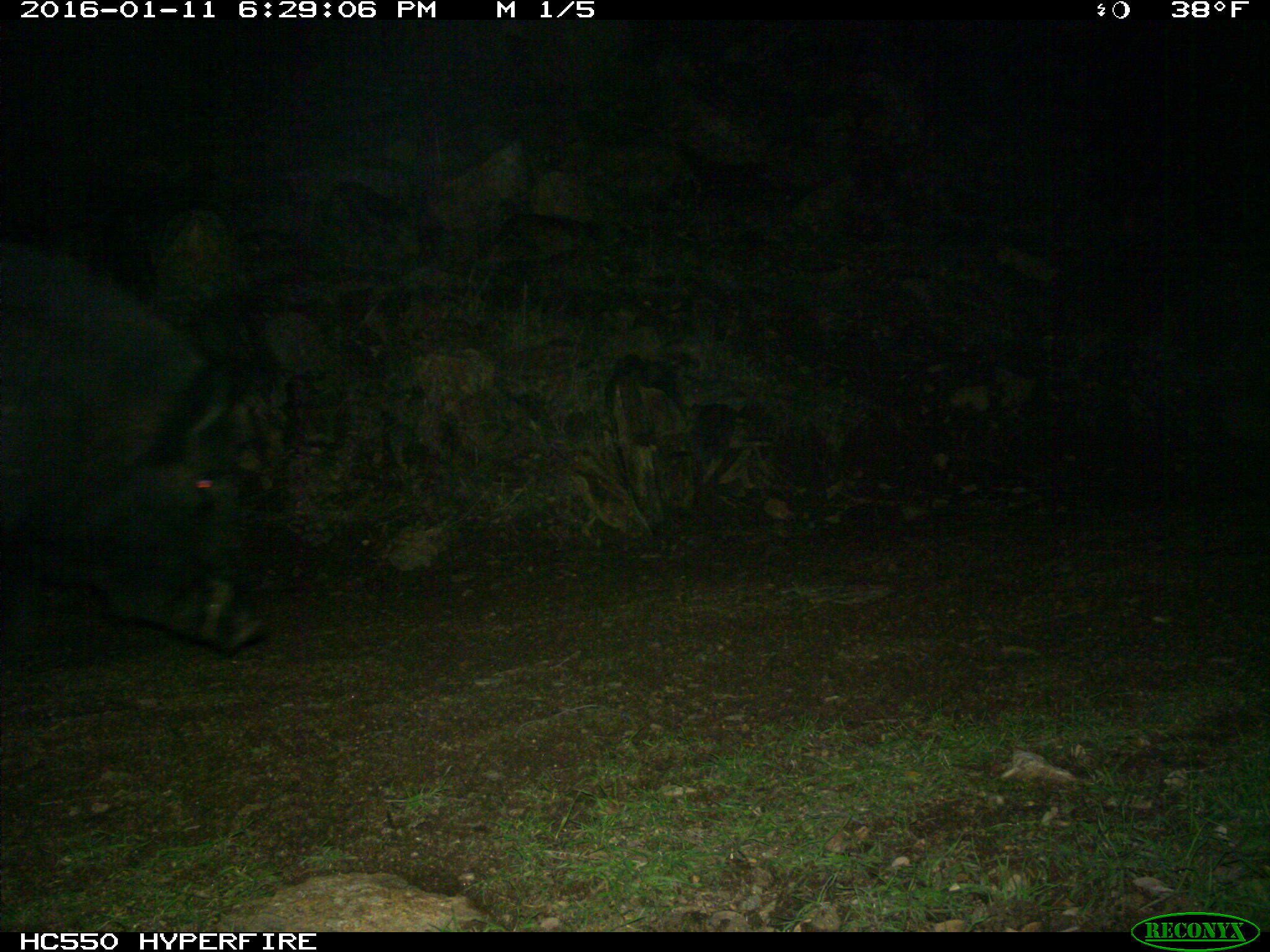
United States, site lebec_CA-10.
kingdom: Animalia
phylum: Chordata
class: Mammalia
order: Artiodactyla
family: Suidae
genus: Sus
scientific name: Sus scrofa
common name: wild boar